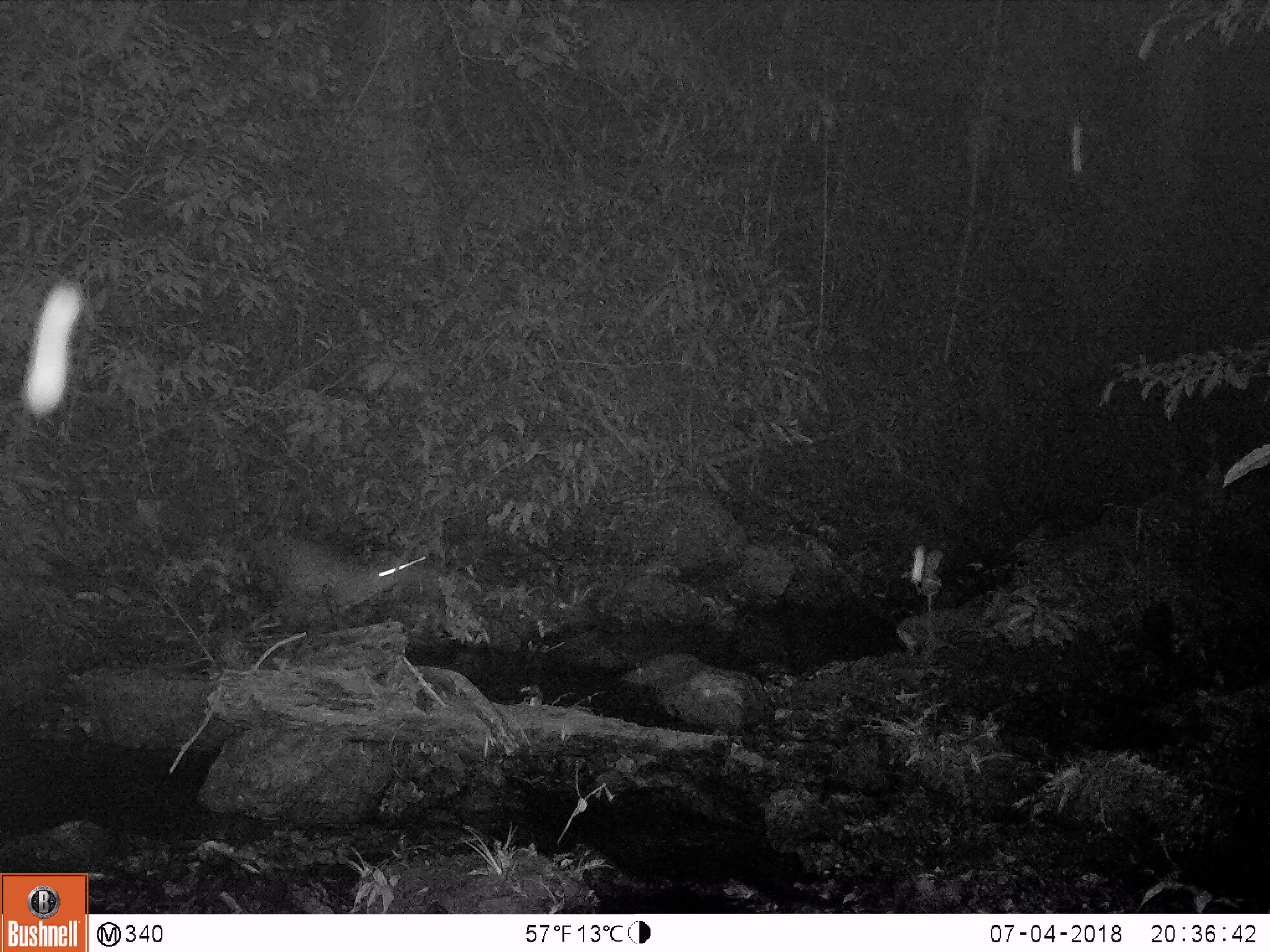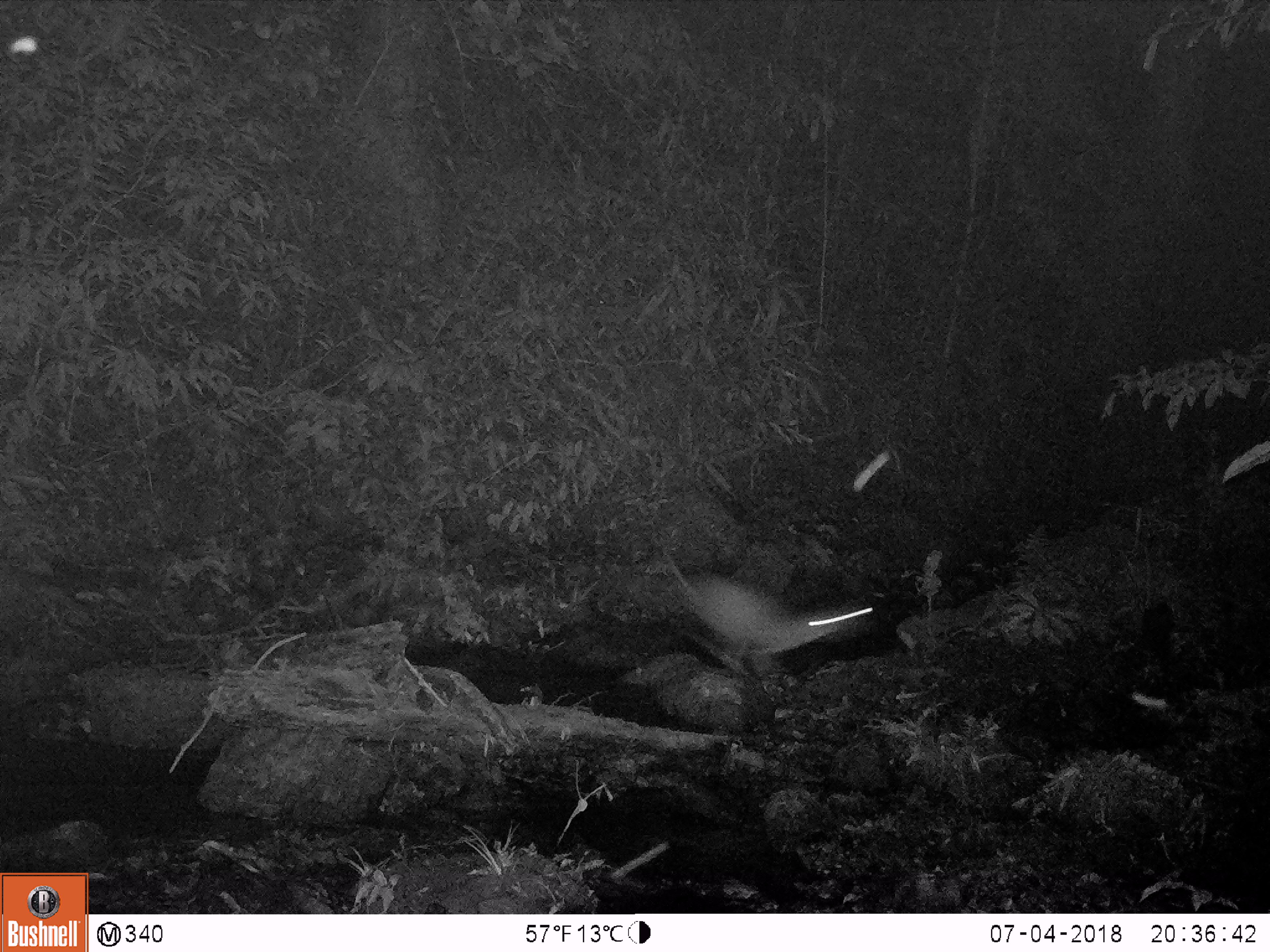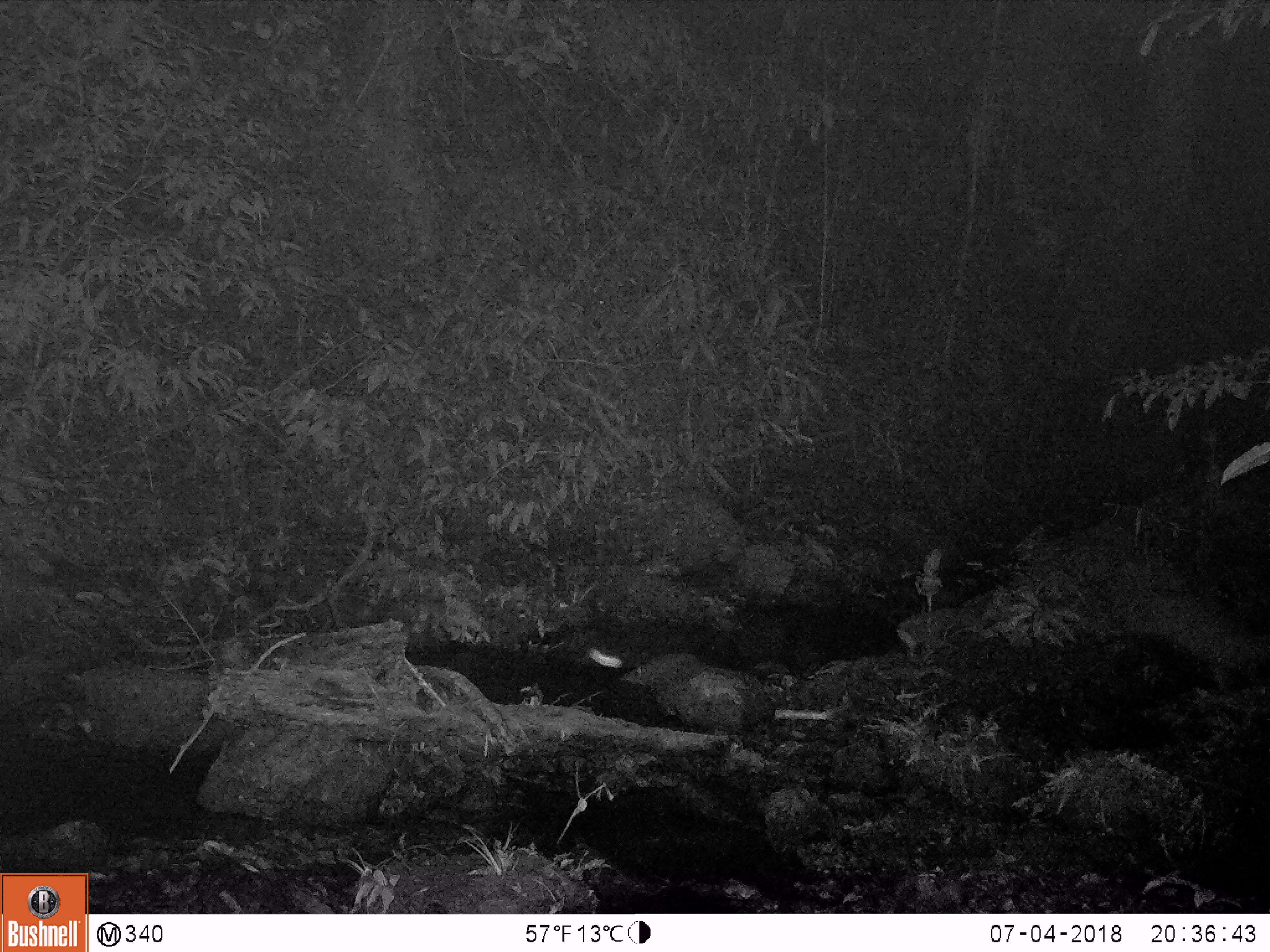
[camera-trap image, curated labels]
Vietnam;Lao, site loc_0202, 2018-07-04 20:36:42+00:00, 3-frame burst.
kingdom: Animalia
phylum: Chordata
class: Mammalia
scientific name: Laurasiatheria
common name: ungulate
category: unidentified ungulates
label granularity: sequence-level